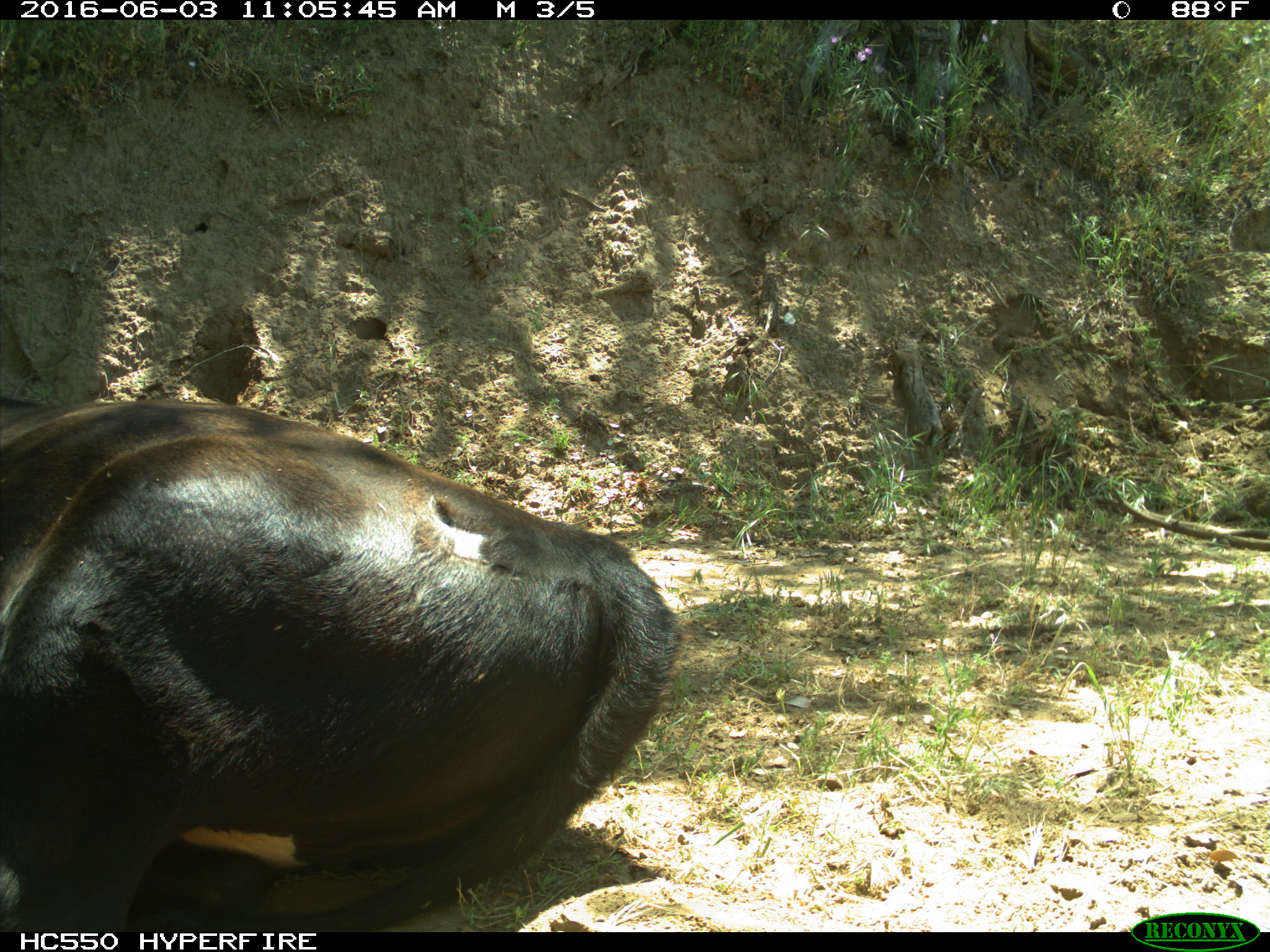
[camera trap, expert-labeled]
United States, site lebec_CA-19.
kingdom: Animalia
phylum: Chordata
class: Mammalia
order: Artiodactyla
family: Bovidae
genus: Bos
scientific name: Bos taurus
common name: domestic cow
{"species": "Bos taurus (domestic cow)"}